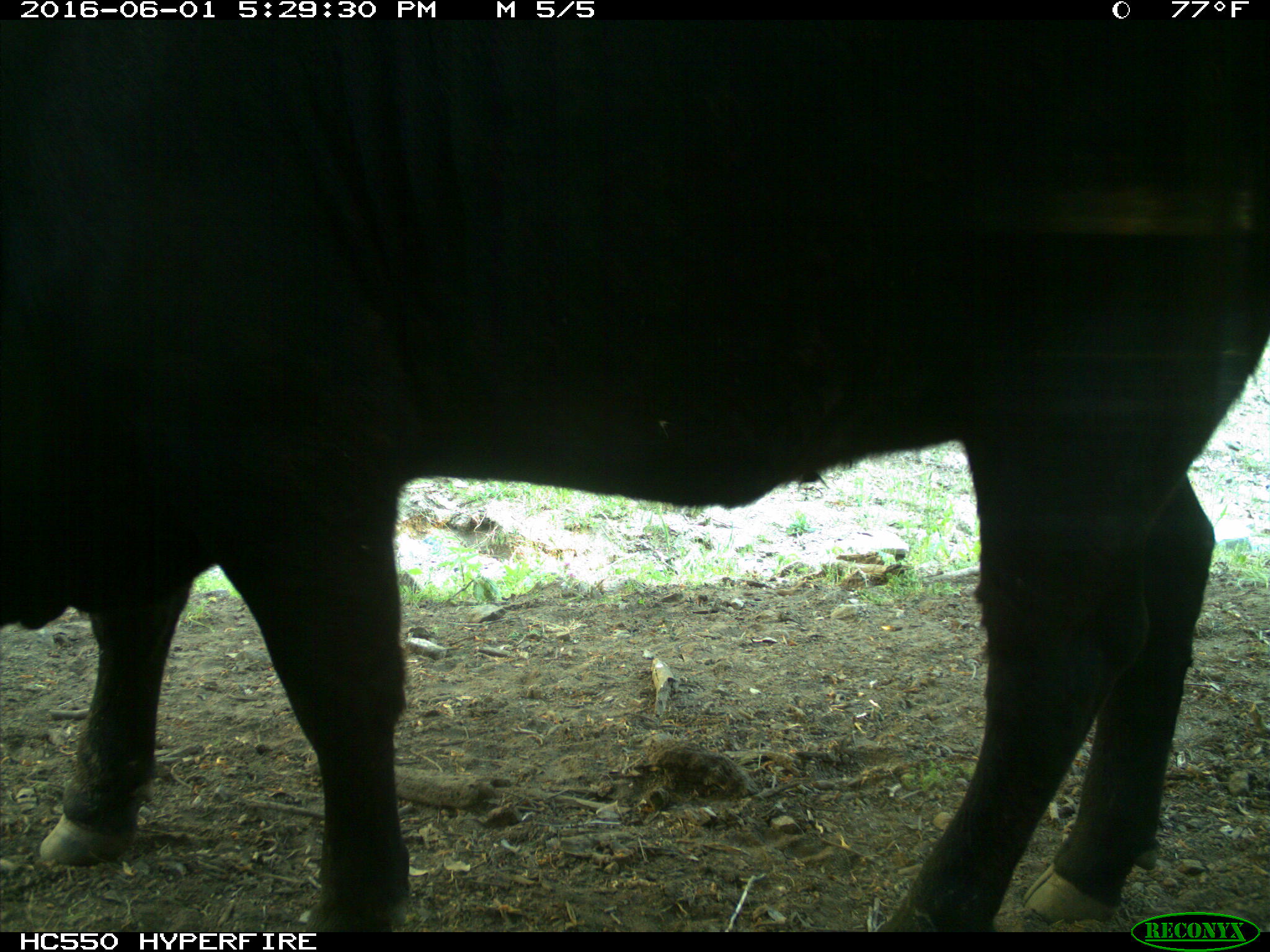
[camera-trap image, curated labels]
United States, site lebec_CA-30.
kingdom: Animalia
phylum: Chordata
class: Mammalia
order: Artiodactyla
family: Bovidae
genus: Bos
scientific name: Bos taurus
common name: domestic cow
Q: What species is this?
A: Bos taurus (domestic cow).